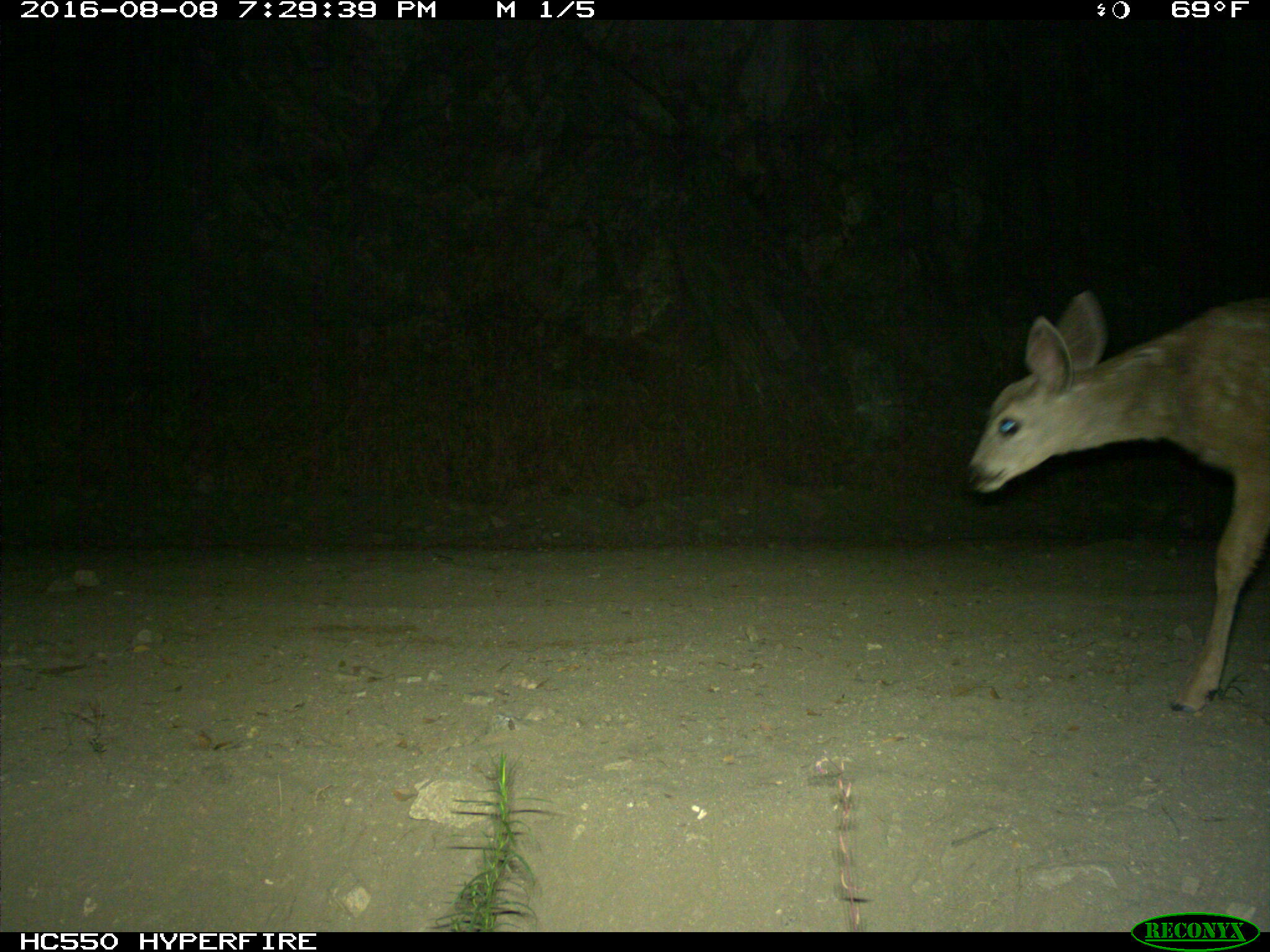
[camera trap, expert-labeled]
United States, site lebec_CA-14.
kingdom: Animalia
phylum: Chordata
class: Mammalia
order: Artiodactyla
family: Cervidae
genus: Odocoileus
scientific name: Odocoileus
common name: deer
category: unidentified deer